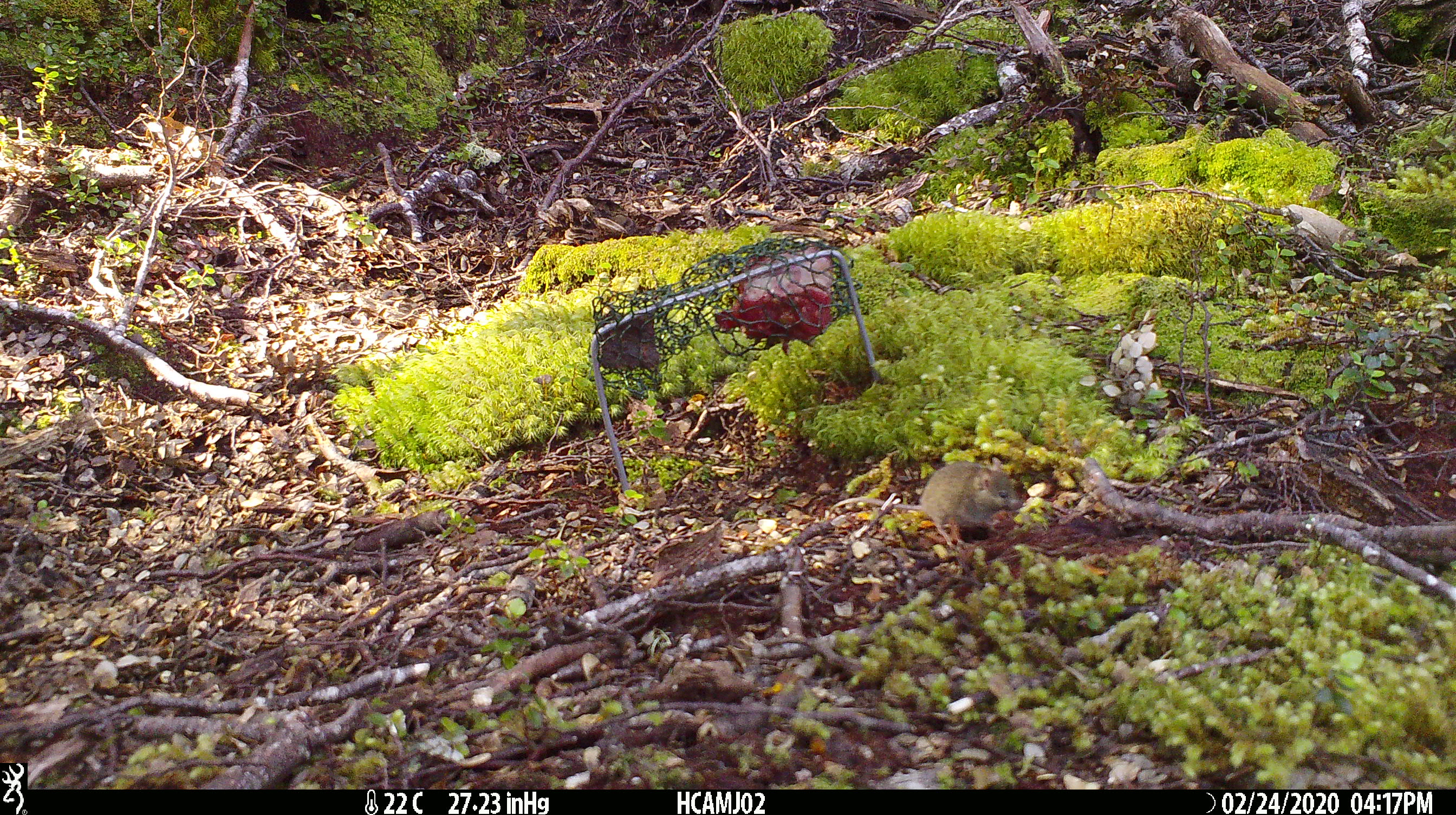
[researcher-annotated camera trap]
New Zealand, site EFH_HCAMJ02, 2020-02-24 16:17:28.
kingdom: Animalia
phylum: Chordata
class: Mammalia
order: Rodentia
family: Muridae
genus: Mus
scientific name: Mus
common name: mouse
Mouse (Mus).